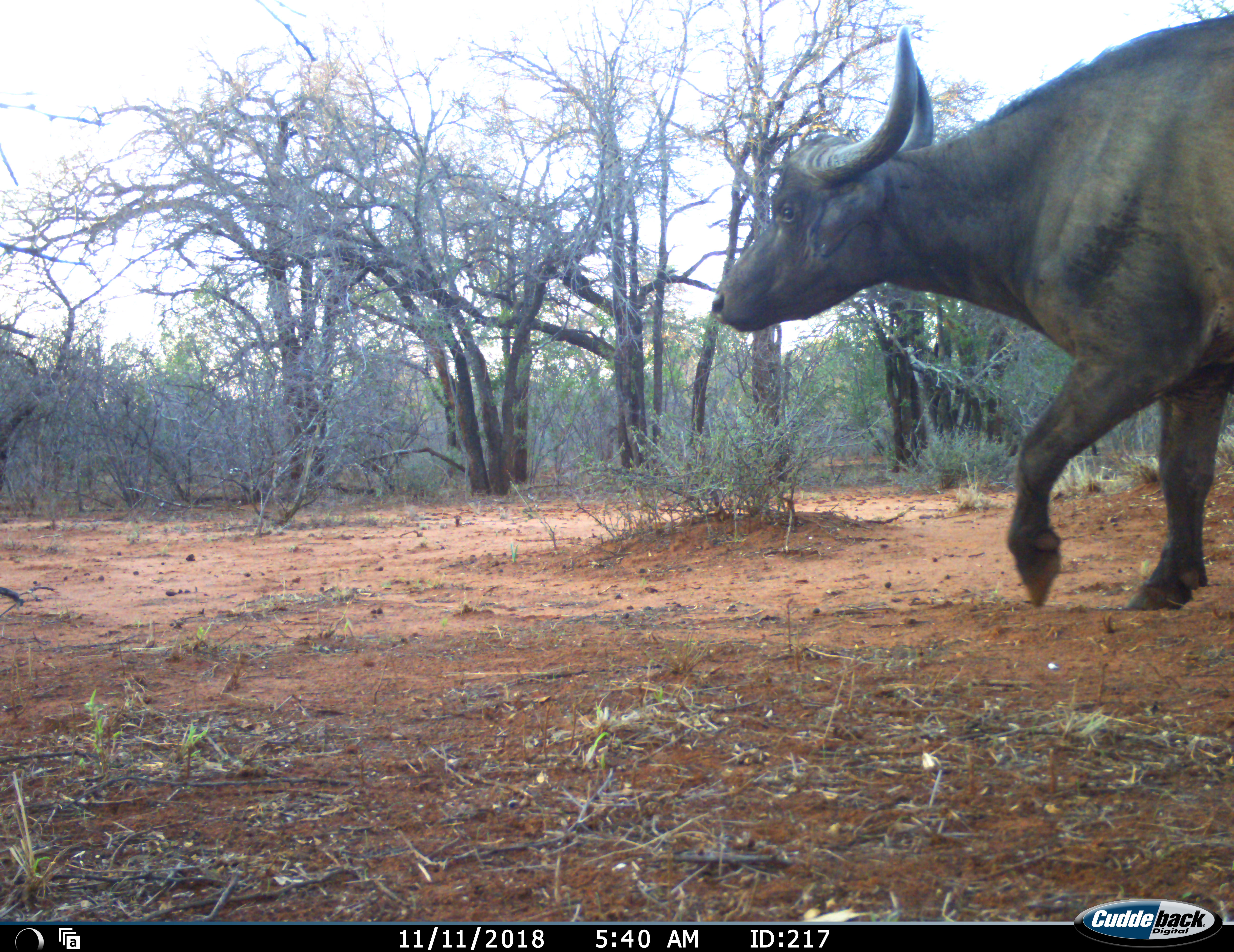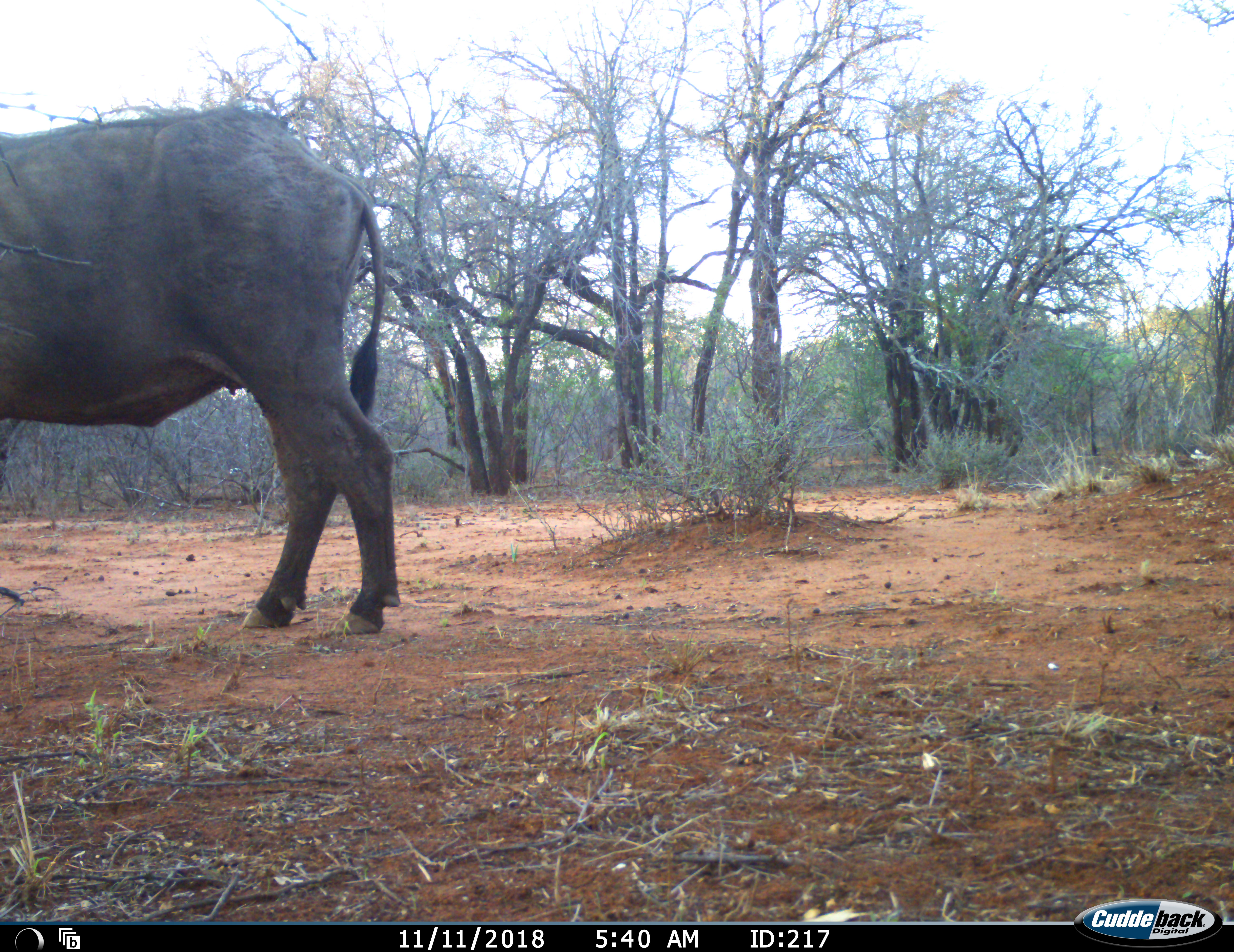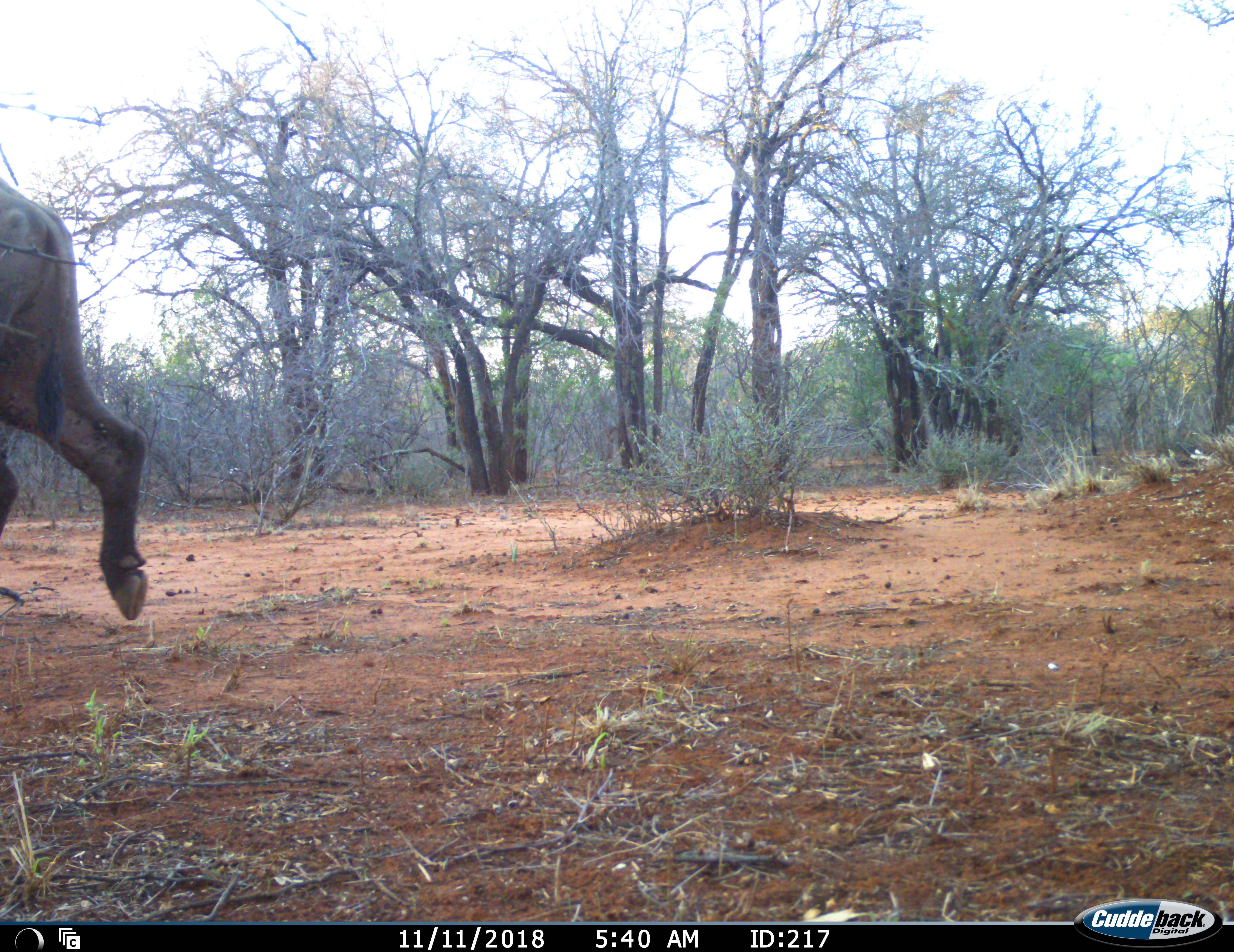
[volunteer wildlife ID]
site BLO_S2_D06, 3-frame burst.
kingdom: Animalia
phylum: Chordata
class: Mammalia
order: Artiodactyla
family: Bovidae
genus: Syncerus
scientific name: Syncerus caffer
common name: african buffalo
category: buffalo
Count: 1.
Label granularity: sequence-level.